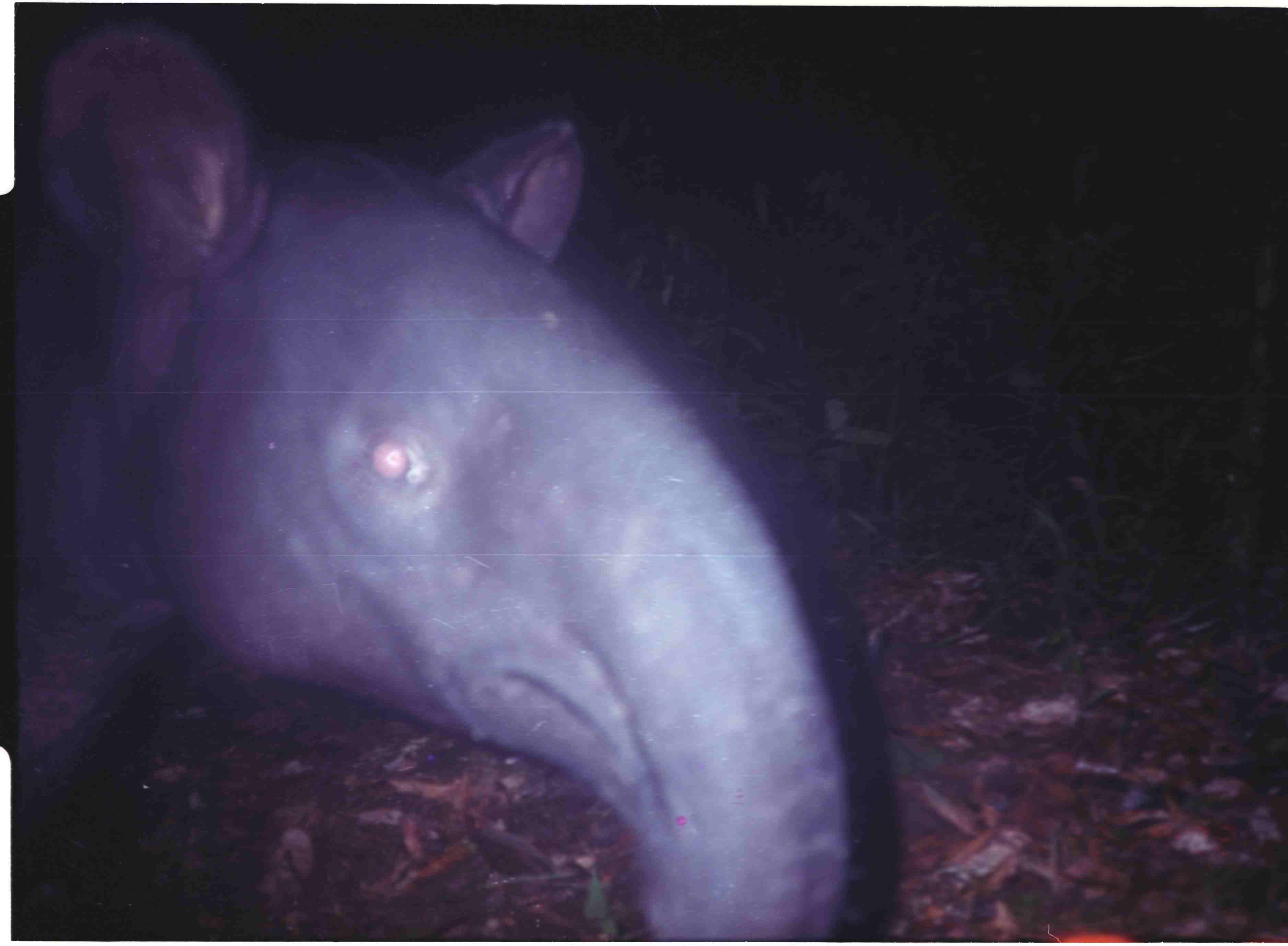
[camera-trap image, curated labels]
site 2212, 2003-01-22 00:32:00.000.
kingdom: Animalia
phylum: Chordata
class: Mammalia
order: Perissodactyla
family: Tapiridae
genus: Tapirus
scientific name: Tapirus indicus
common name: malayan tapir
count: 1